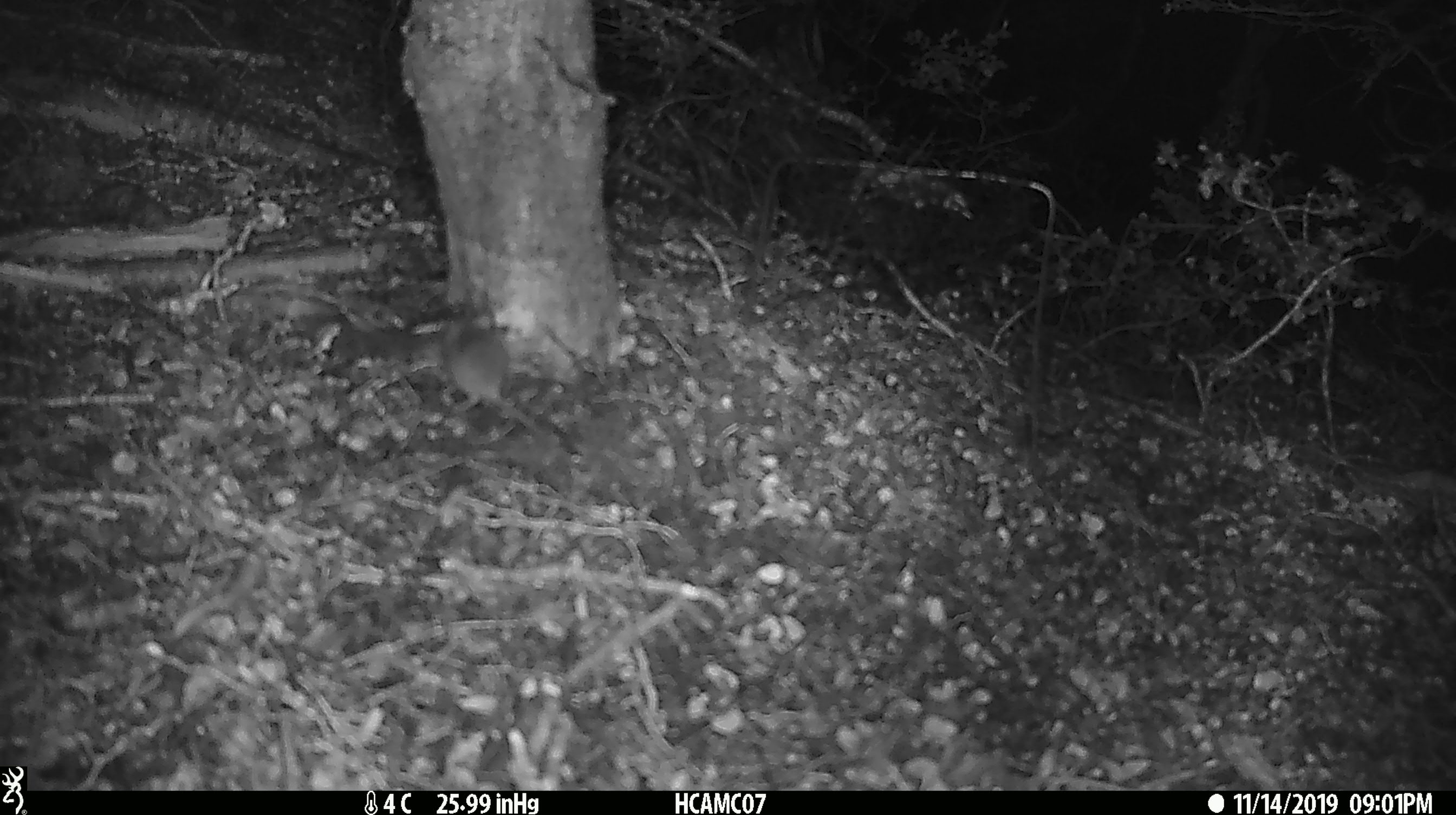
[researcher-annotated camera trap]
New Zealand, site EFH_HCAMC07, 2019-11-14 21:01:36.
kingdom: Animalia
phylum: Chordata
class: Mammalia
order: Rodentia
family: Muridae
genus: Mus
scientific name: Mus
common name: mouse